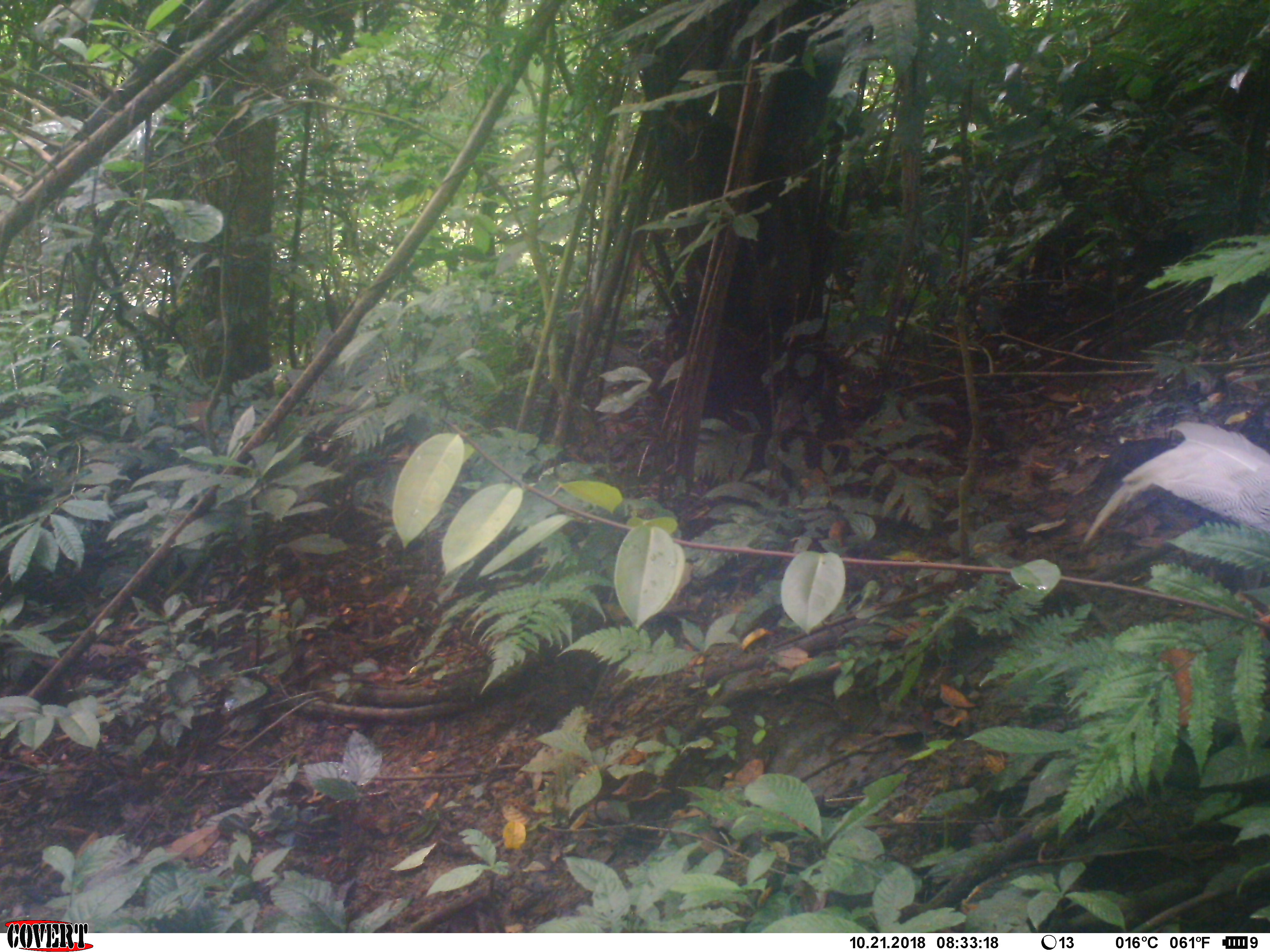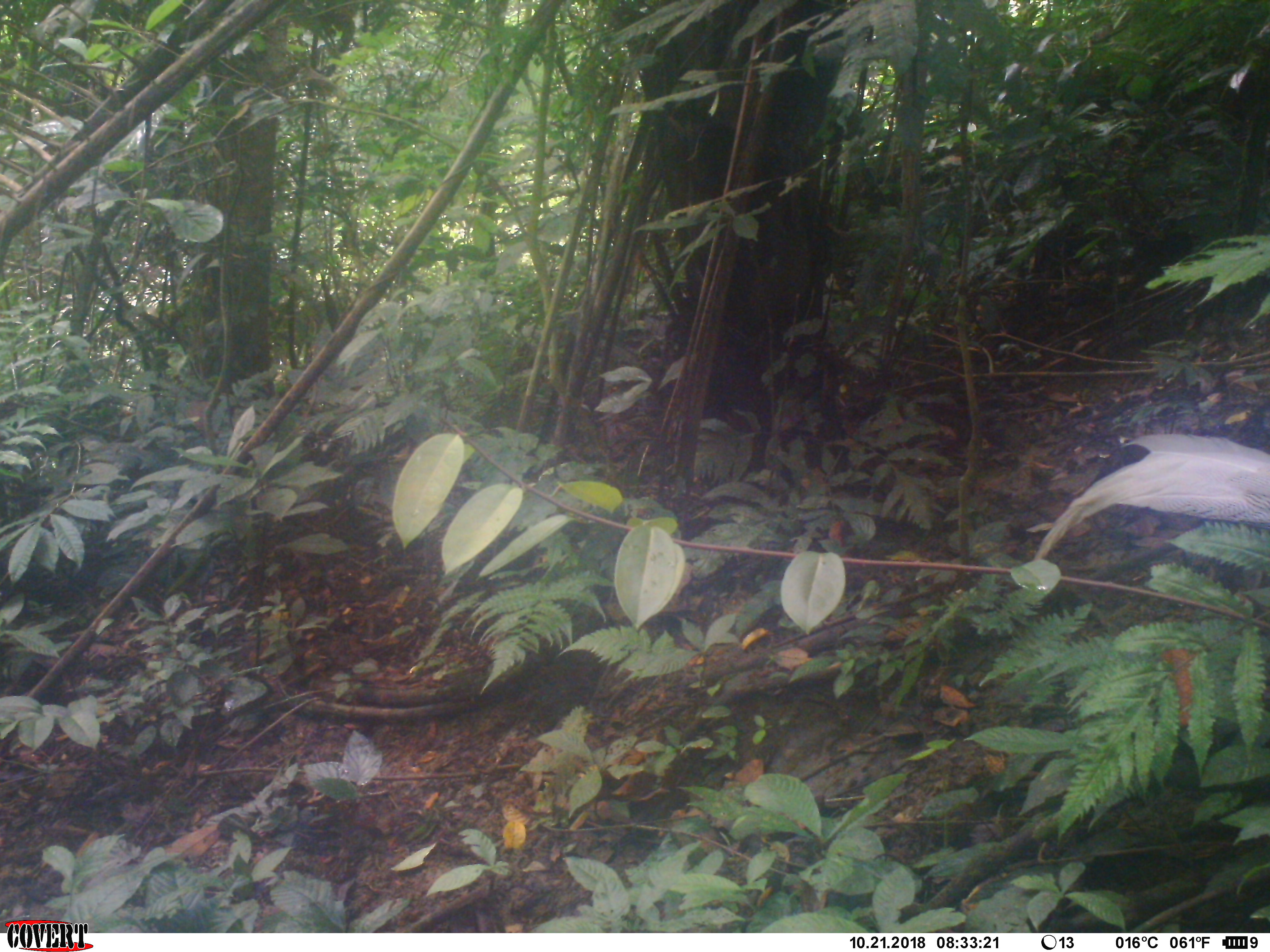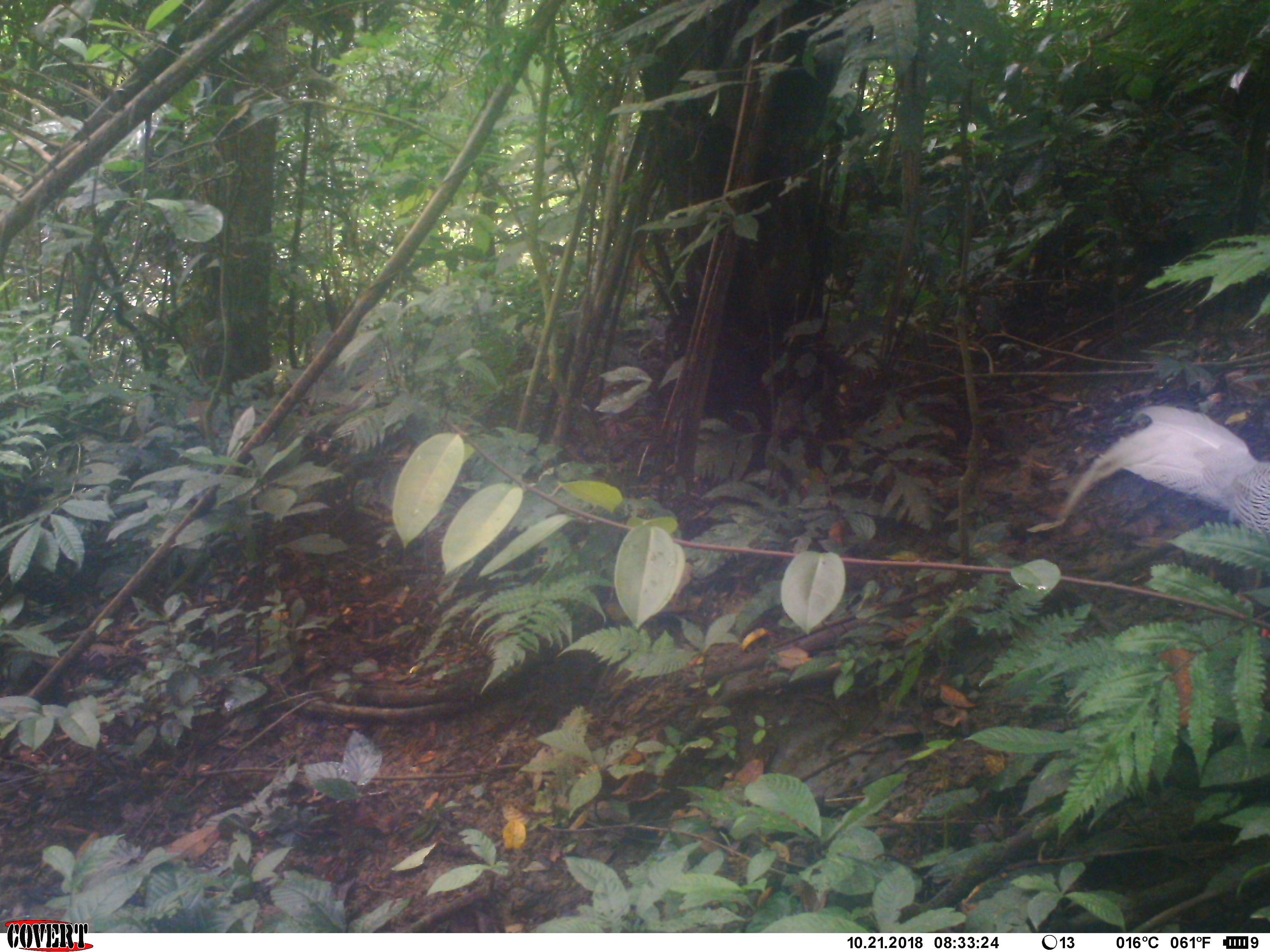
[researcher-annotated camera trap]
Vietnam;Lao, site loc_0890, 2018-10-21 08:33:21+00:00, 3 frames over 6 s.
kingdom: Animalia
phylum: Chordata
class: Aves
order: Galliformes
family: Phasianidae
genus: Lophura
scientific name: Lophura nycthemera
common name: silver pheasant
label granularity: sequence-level